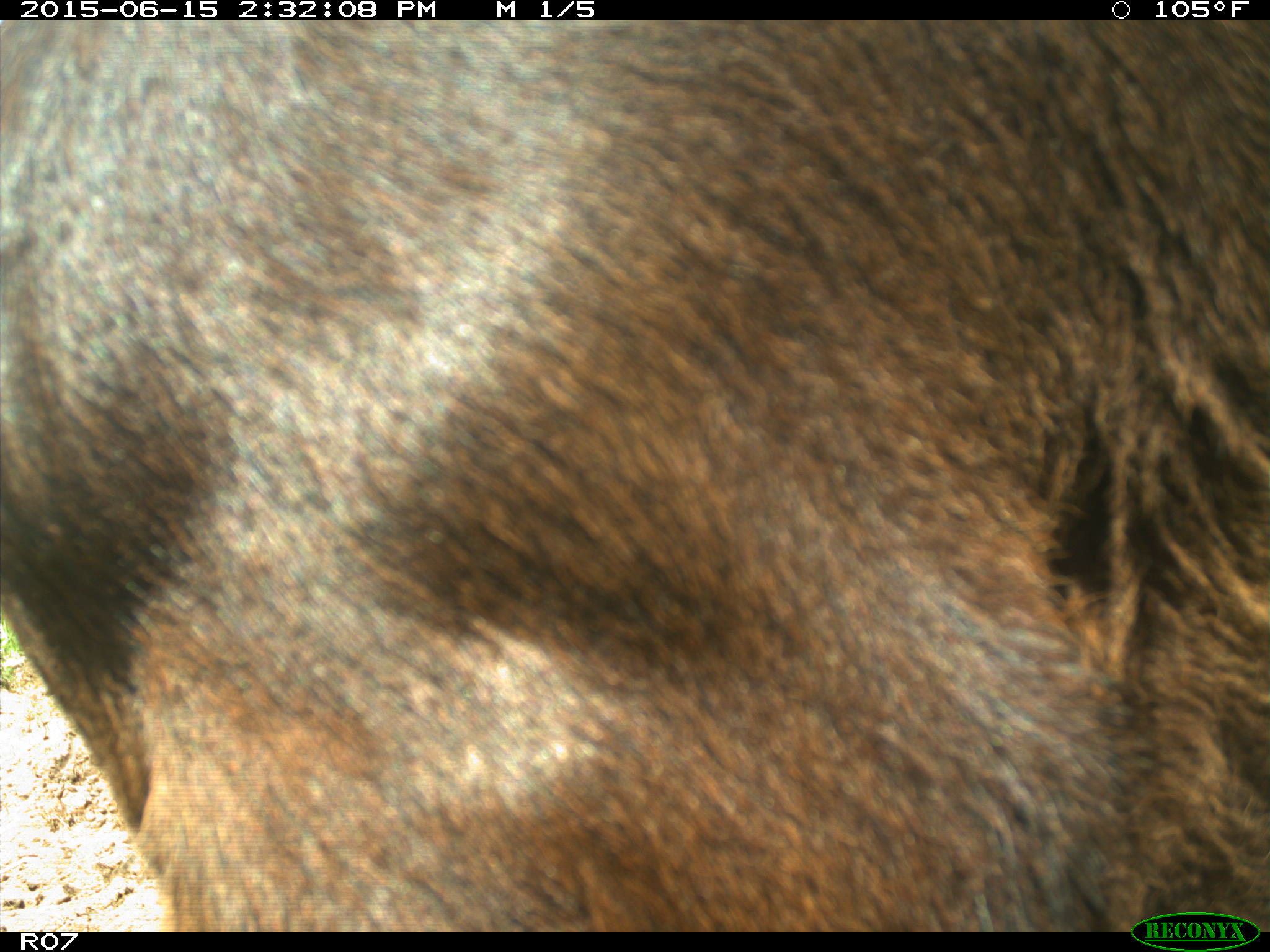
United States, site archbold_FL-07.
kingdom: Animalia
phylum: Chordata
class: Mammalia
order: Artiodactyla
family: Bovidae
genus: Bos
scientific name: Bos taurus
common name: domestic cow